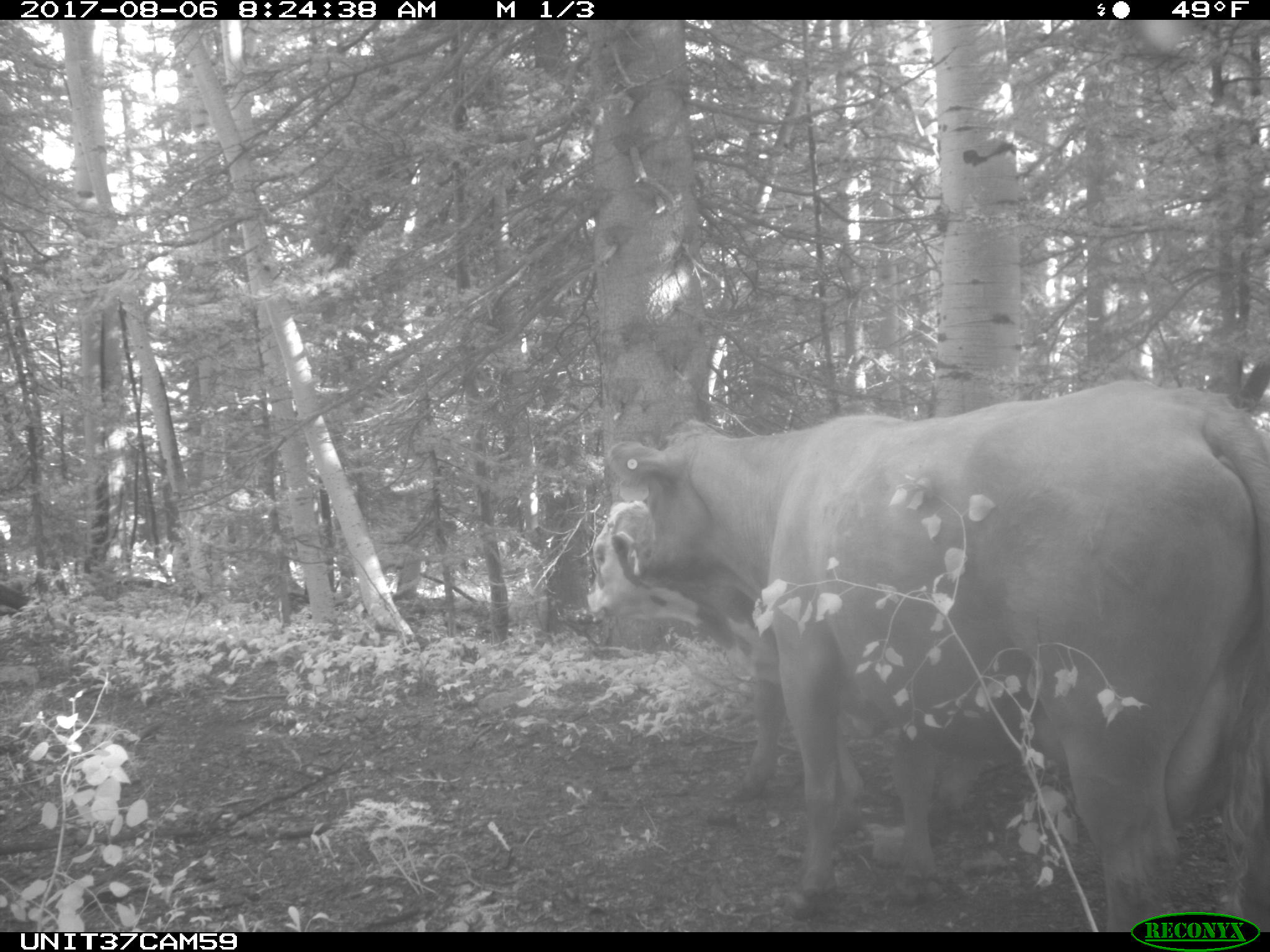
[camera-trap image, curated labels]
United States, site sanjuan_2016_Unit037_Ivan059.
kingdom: Animalia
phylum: Chordata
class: Mammalia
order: Artiodactyla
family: Bovidae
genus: Bos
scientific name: Bos taurus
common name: domestic cow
Bos taurus (domestic cow).